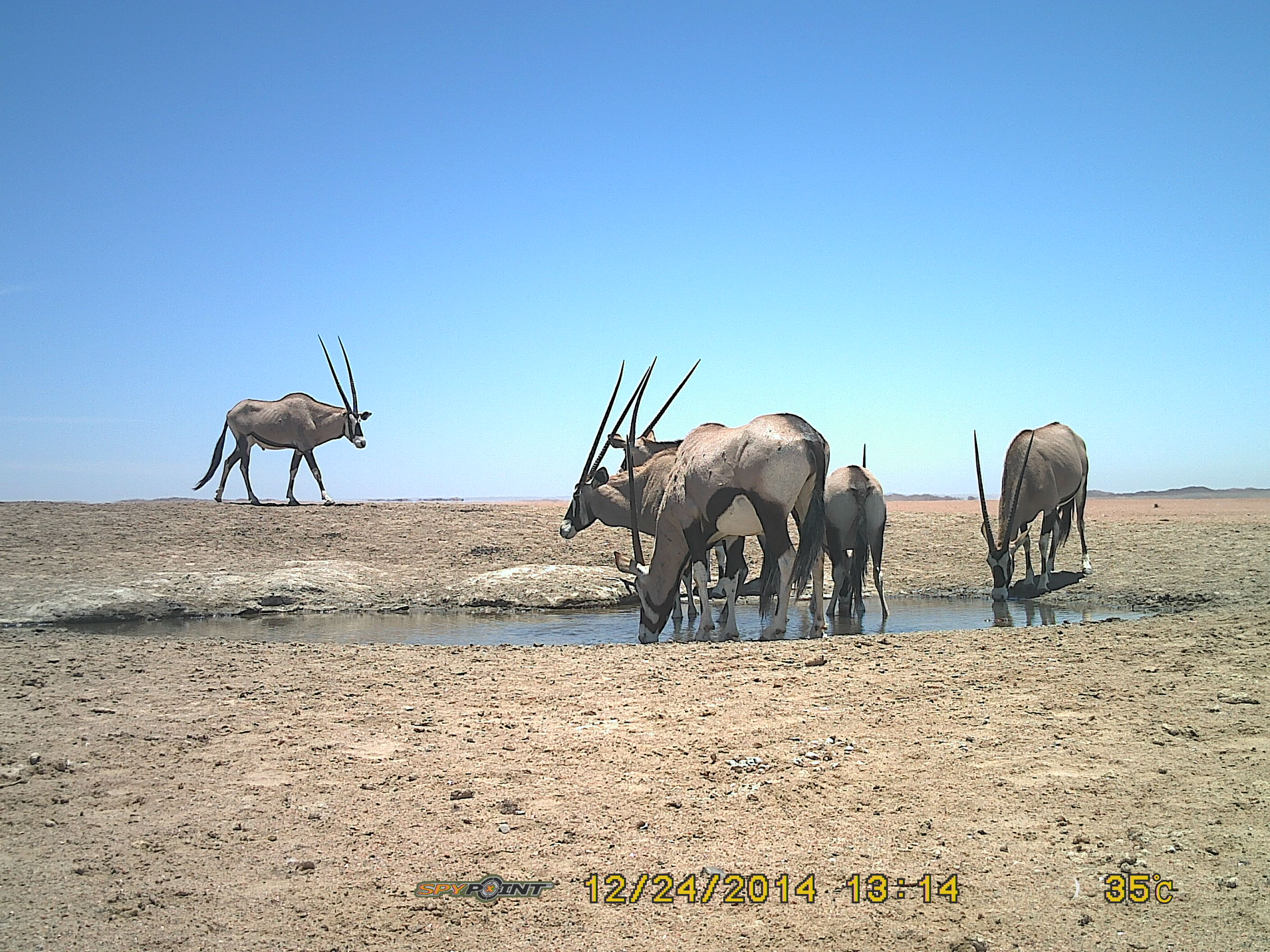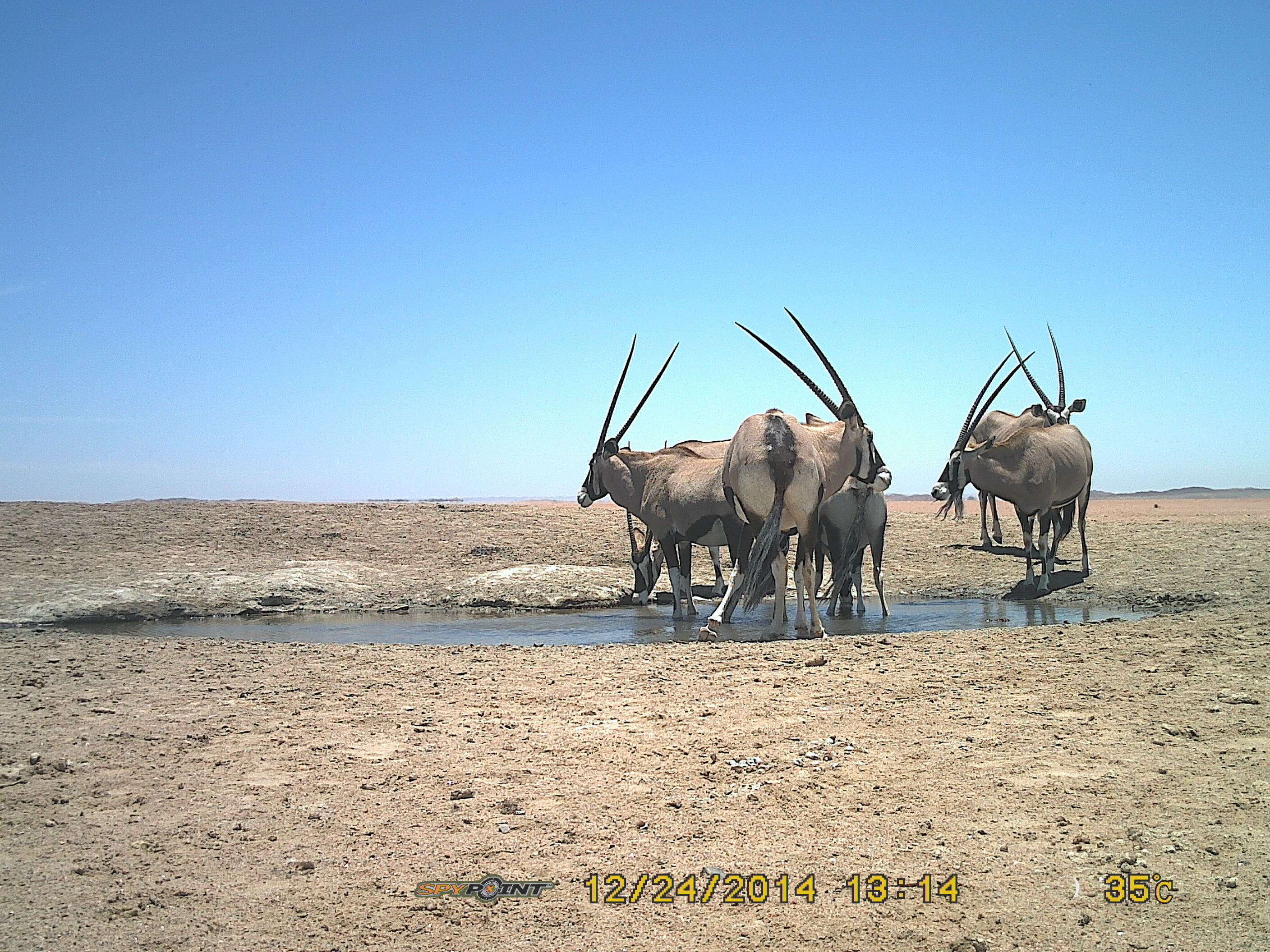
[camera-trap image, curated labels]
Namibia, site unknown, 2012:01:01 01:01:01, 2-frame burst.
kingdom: Animalia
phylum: Chordata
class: Mammalia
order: Artiodactyla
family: Bovidae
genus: Oryx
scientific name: Oryx gazella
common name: gemsbok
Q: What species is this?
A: Oryx gazella (gemsbok).